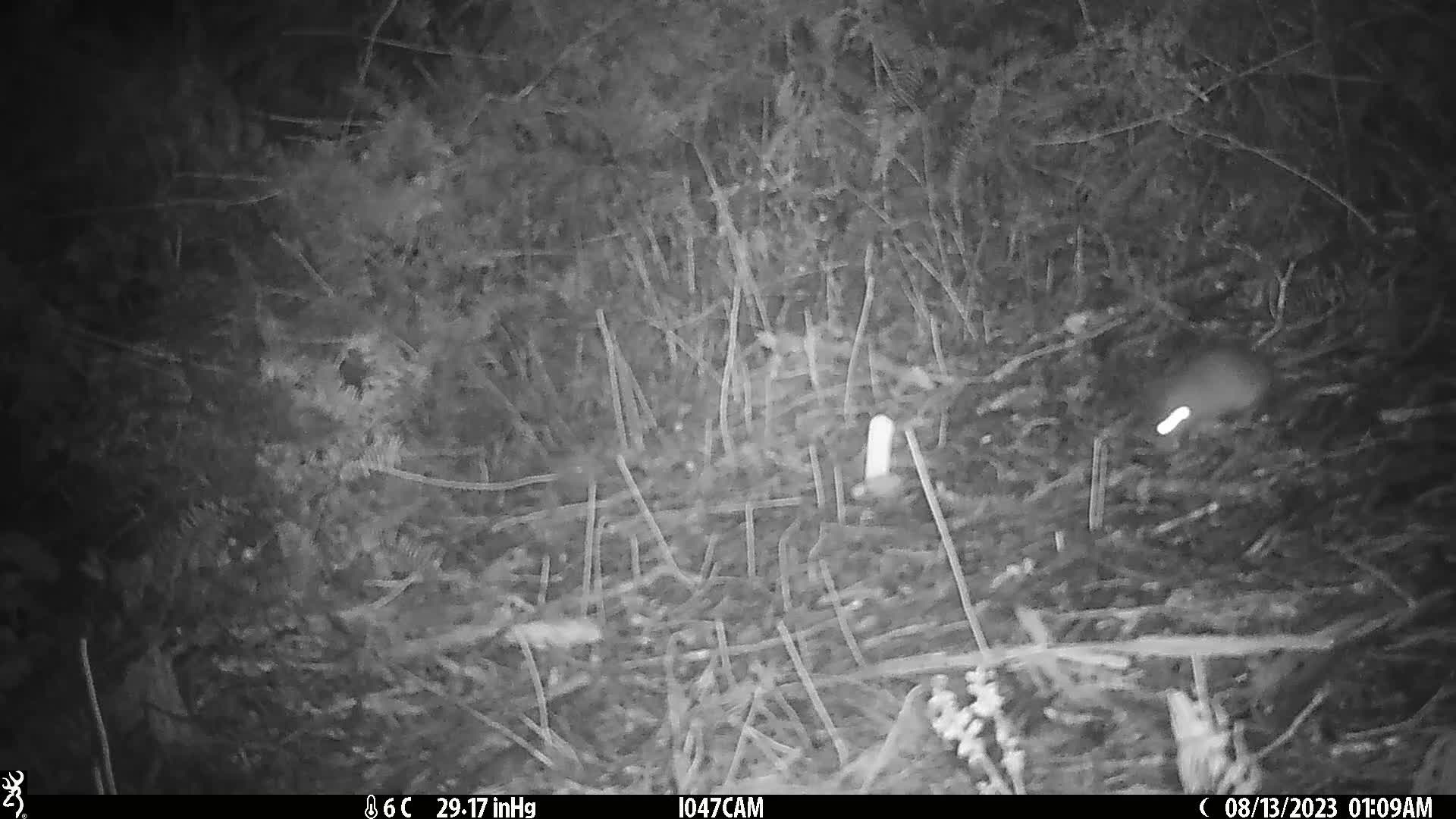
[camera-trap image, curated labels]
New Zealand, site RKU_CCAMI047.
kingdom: Animalia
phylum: Chordata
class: Mammalia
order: Rodentia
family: Muridae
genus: Rattus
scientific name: Rattus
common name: rat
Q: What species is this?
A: Rat (Rattus).